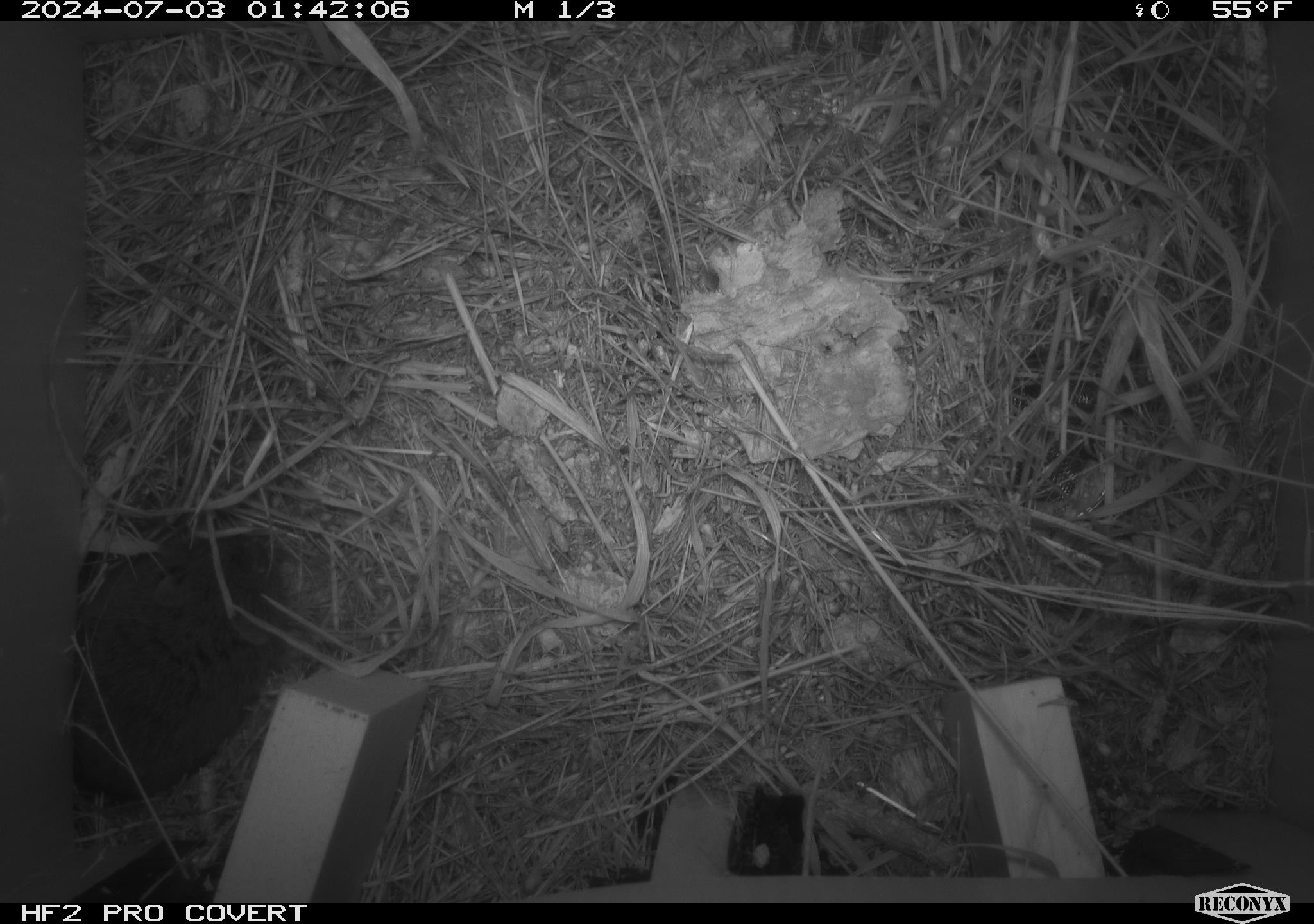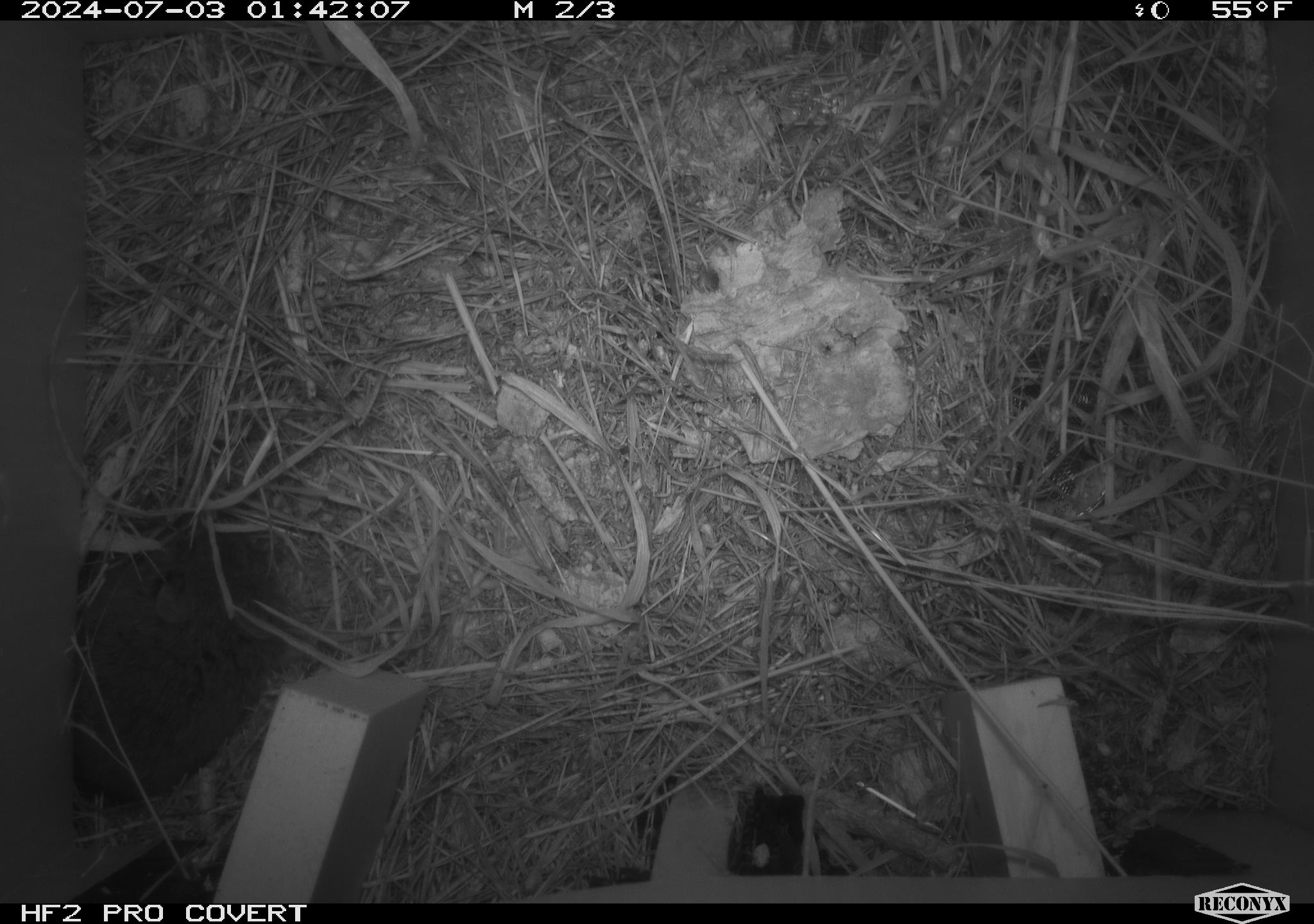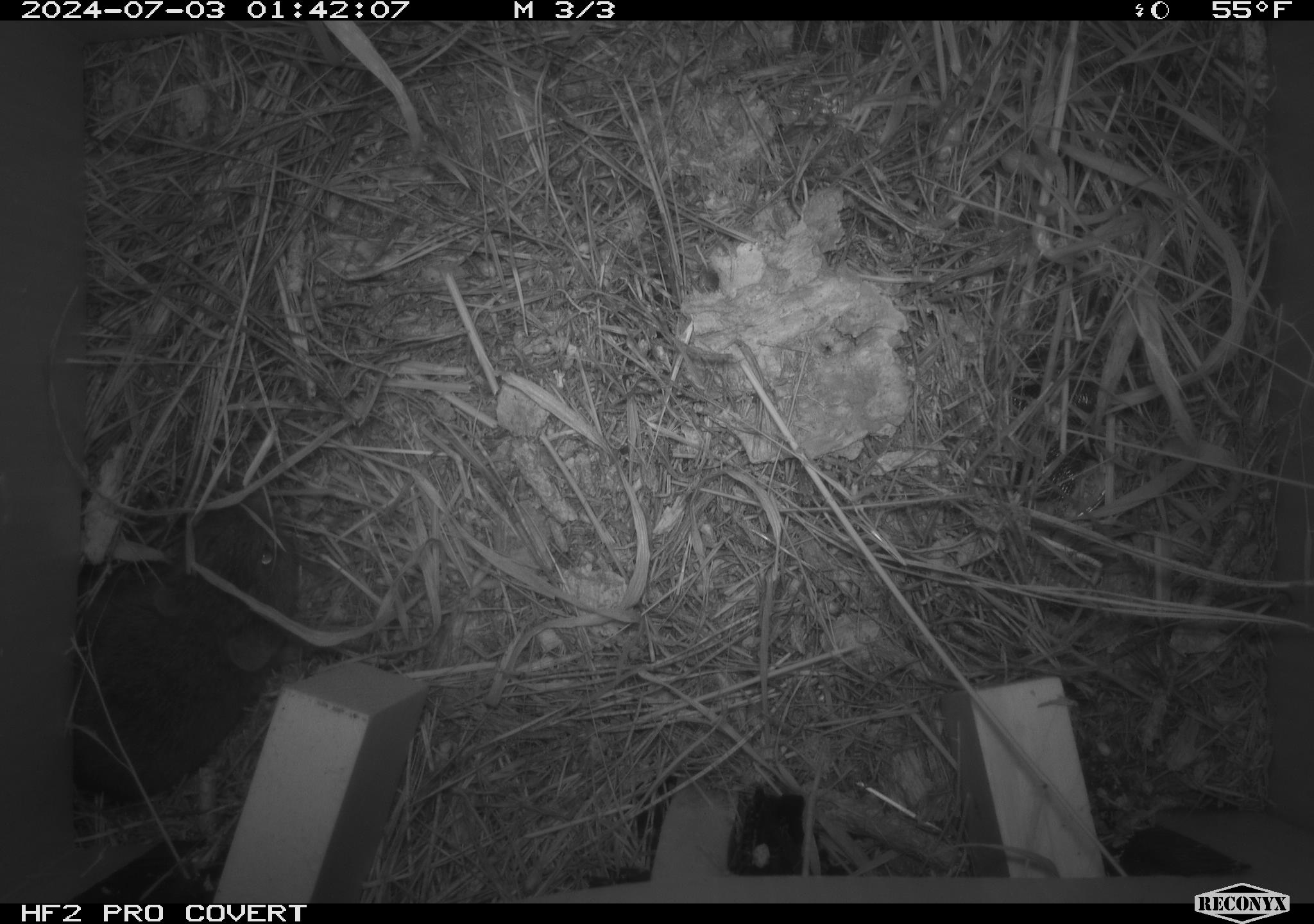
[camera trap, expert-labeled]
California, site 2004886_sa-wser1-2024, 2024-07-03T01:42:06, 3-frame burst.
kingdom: Animalia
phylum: Chordata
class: Mammalia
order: Rodentia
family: Cricetidae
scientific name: Arvicolinae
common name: voles, lemmings, and muskrats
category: arvicolinae subfamily